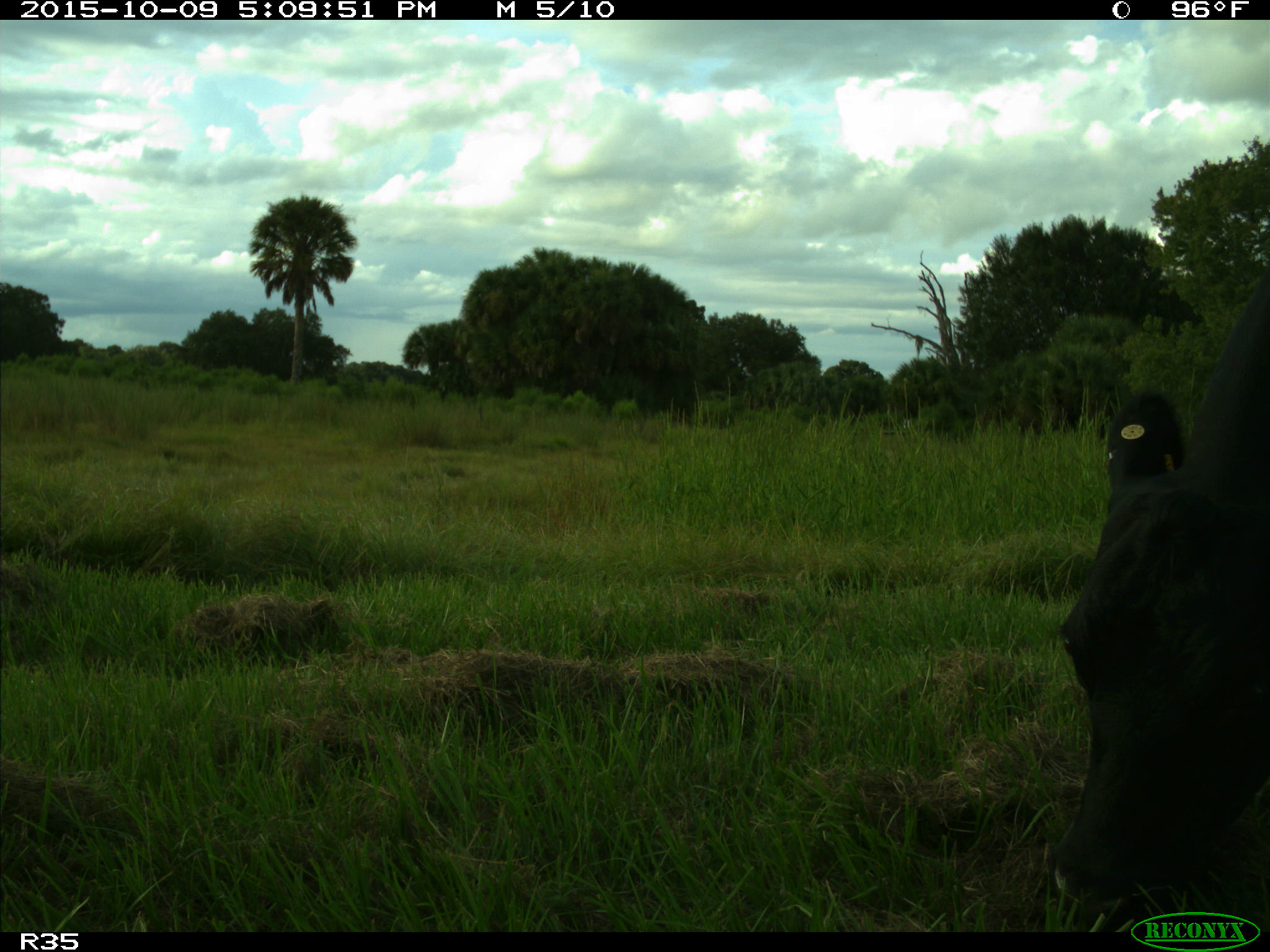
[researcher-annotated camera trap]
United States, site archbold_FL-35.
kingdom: Animalia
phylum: Chordata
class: Mammalia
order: Artiodactyla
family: Bovidae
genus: Bos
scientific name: Bos taurus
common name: domestic cow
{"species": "Bos taurus (domestic cow)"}